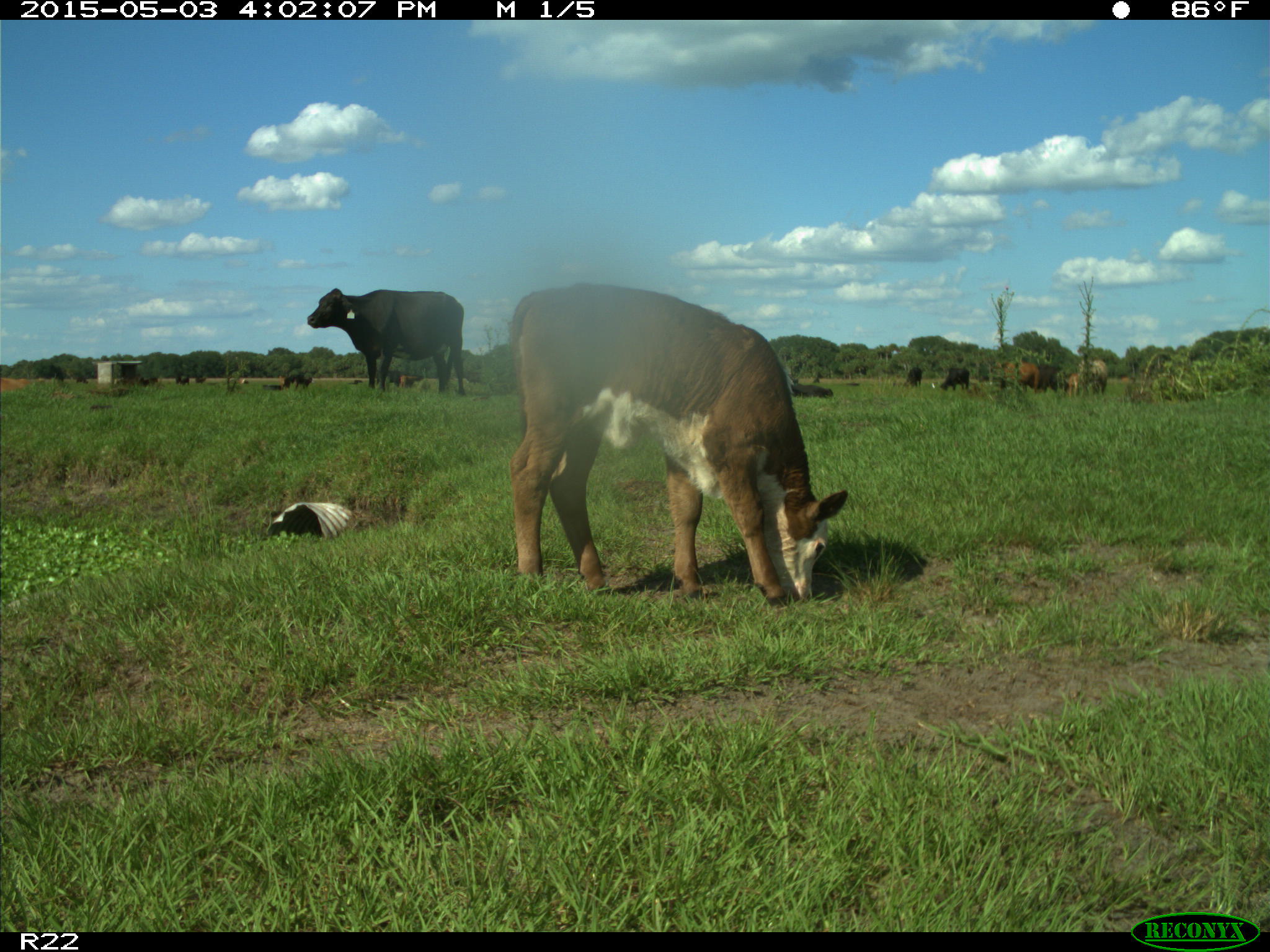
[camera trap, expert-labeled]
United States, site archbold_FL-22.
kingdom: Animalia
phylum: Chordata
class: Mammalia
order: Artiodactyla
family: Bovidae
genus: Bos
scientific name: Bos taurus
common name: domestic cow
Bos taurus (domestic cow).